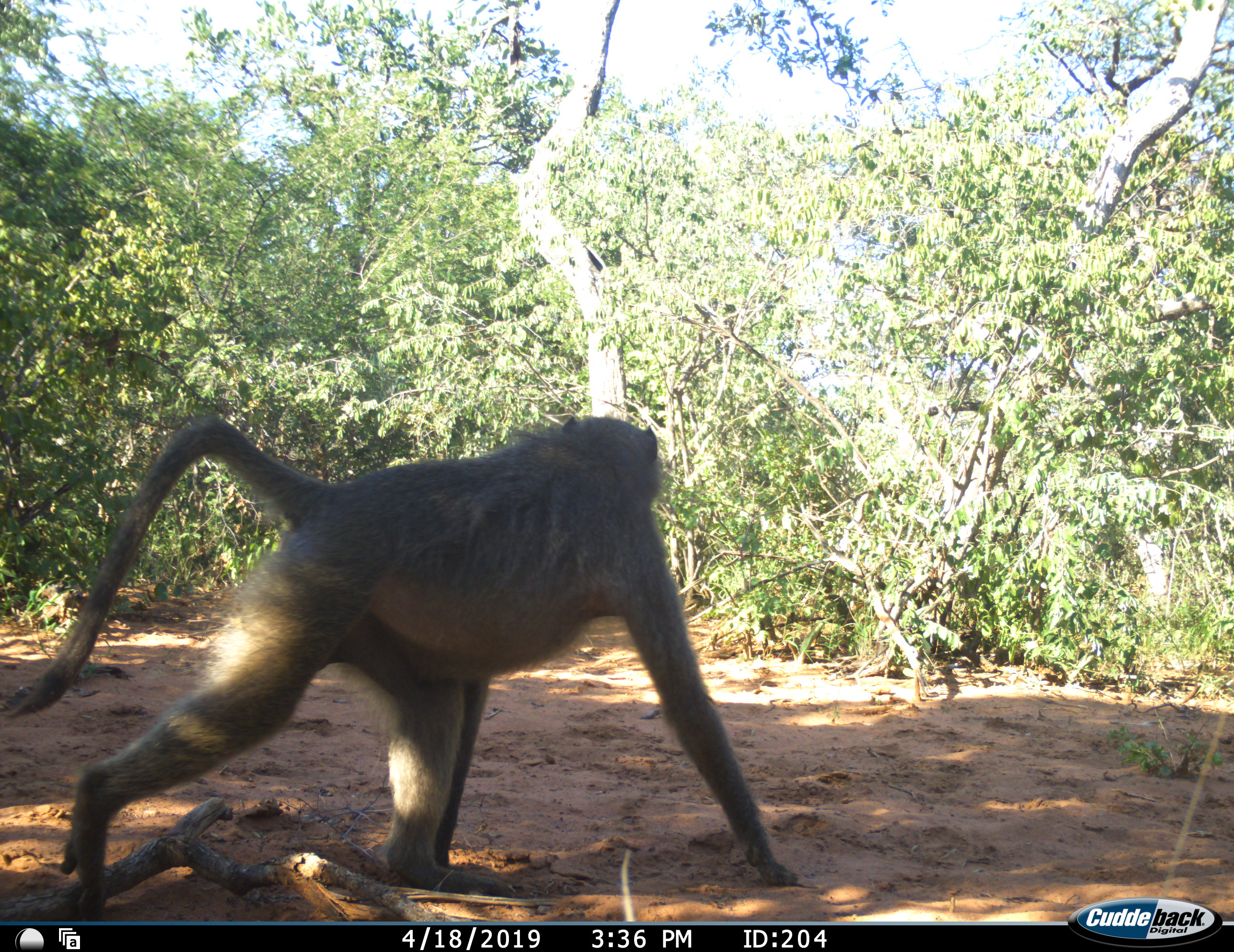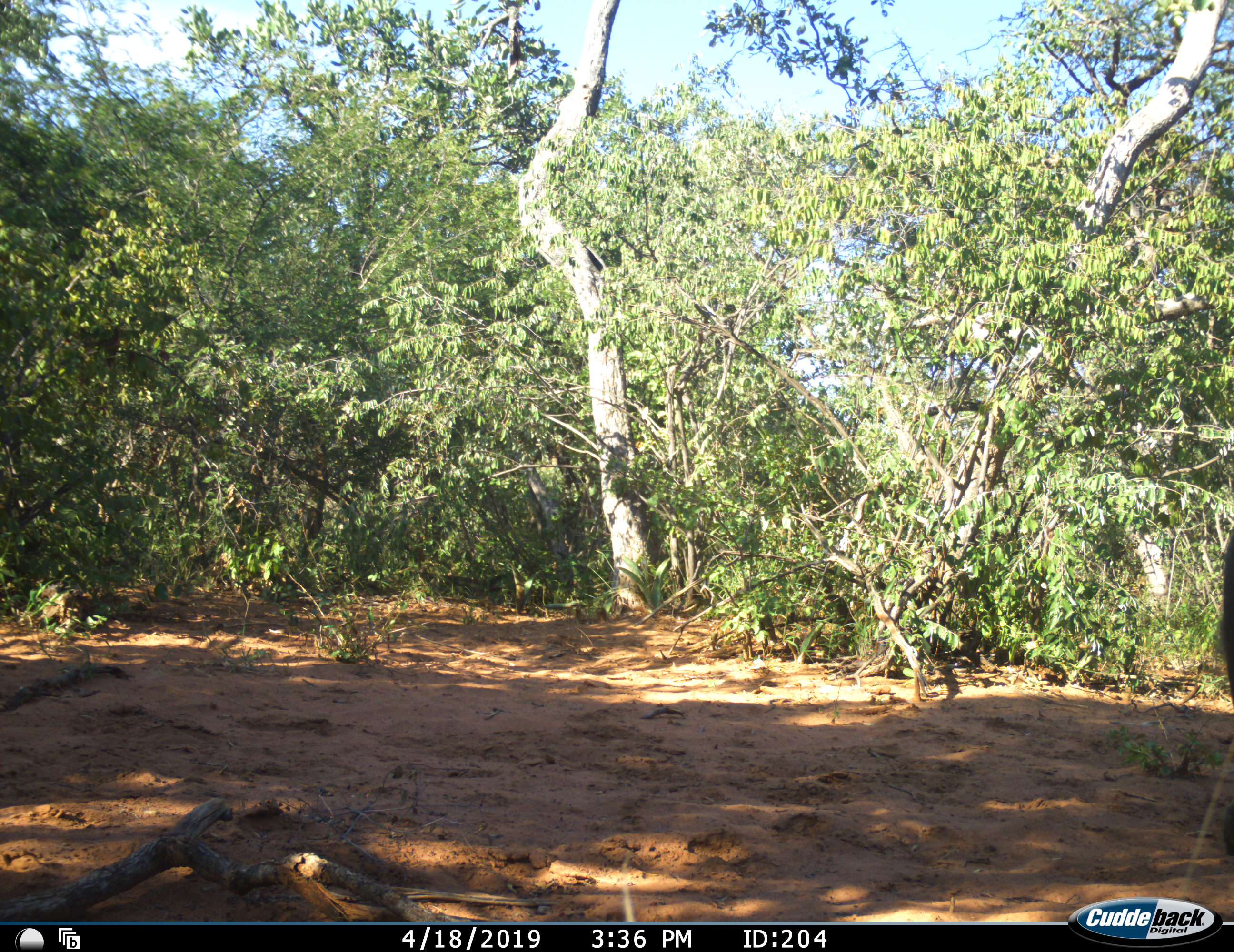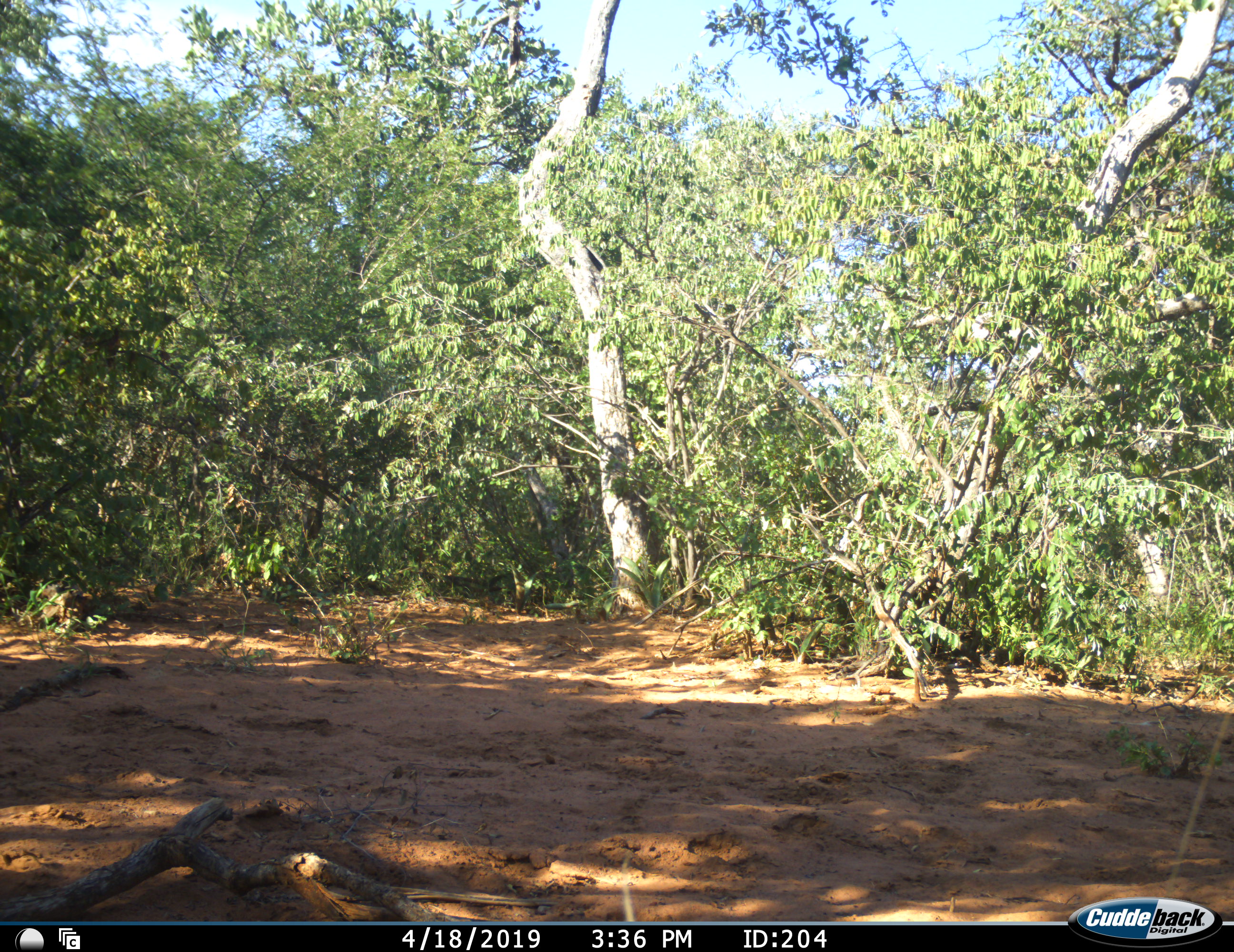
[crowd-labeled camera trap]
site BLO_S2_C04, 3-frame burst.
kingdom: Animalia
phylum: Chordata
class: Mammalia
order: Primates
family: Cercopithecidae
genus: Papio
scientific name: Papio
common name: baboon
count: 1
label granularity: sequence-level